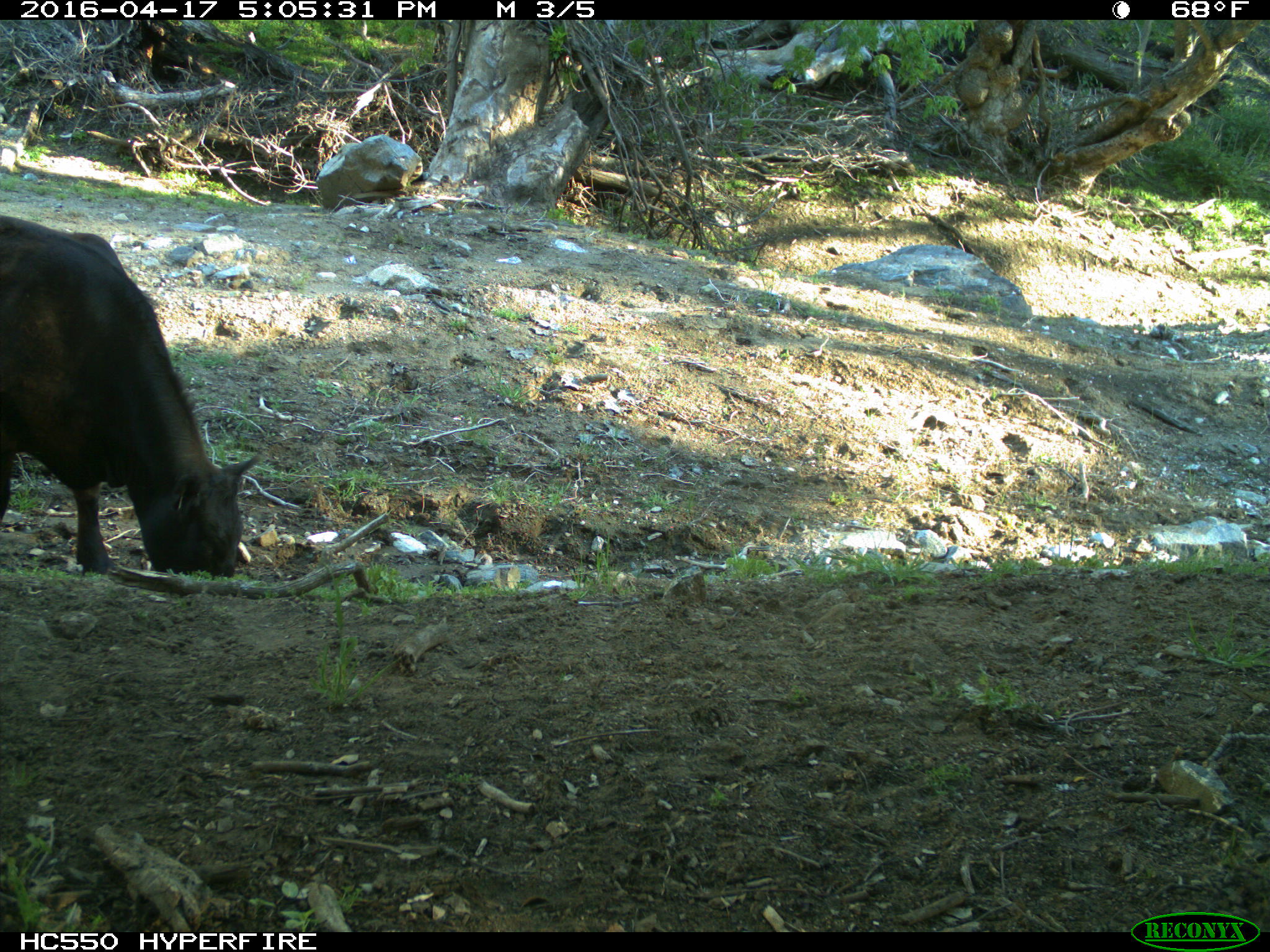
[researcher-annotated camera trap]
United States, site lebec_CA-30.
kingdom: Animalia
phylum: Chordata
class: Mammalia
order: Artiodactyla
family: Bovidae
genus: Bos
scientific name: Bos taurus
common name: domestic cow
Bos taurus (domestic cow).